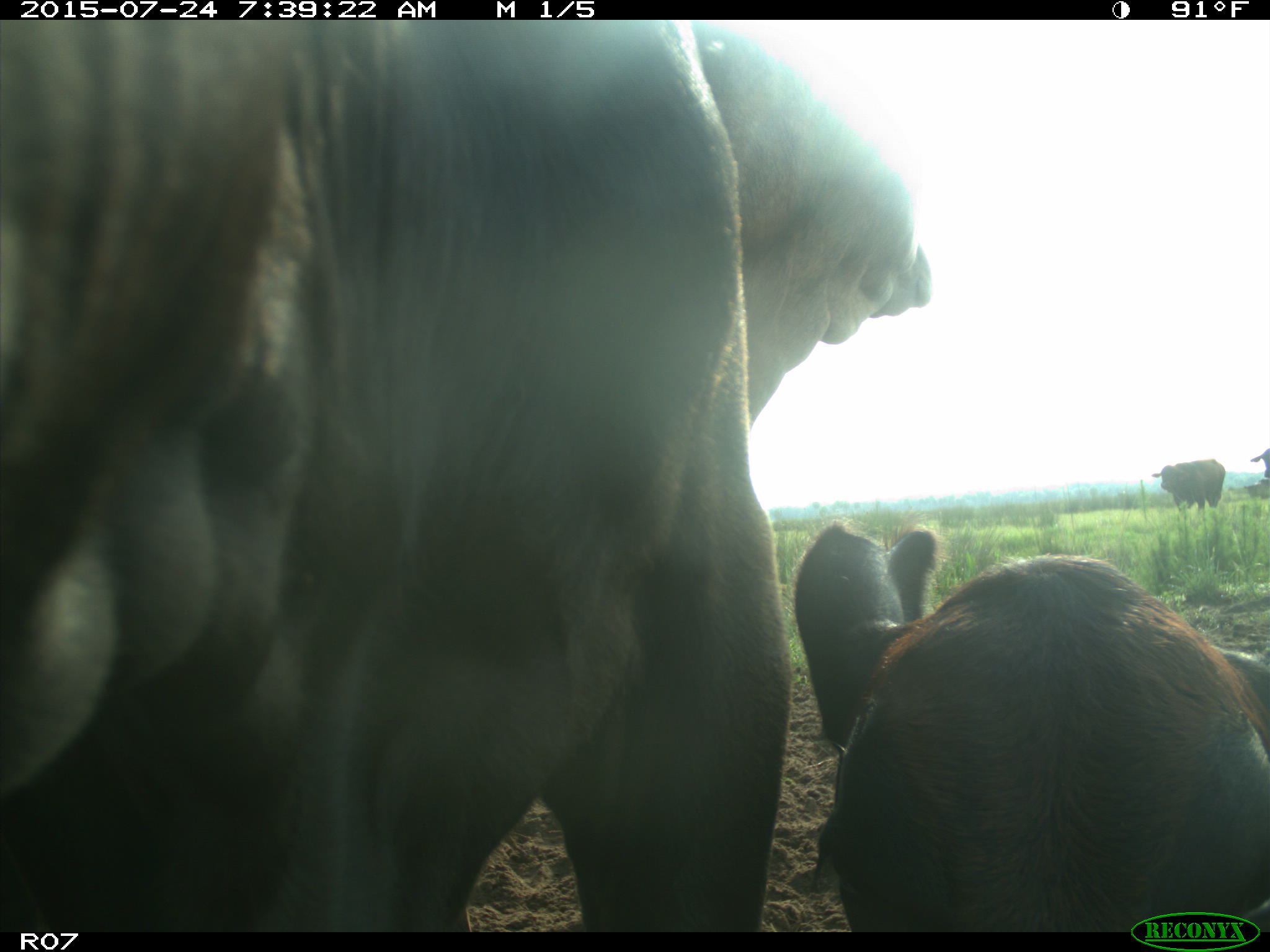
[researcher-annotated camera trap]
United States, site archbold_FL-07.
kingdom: Animalia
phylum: Chordata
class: Mammalia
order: Artiodactyla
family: Bovidae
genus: Bos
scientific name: Bos taurus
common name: domestic cow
Bos taurus (domestic cow).